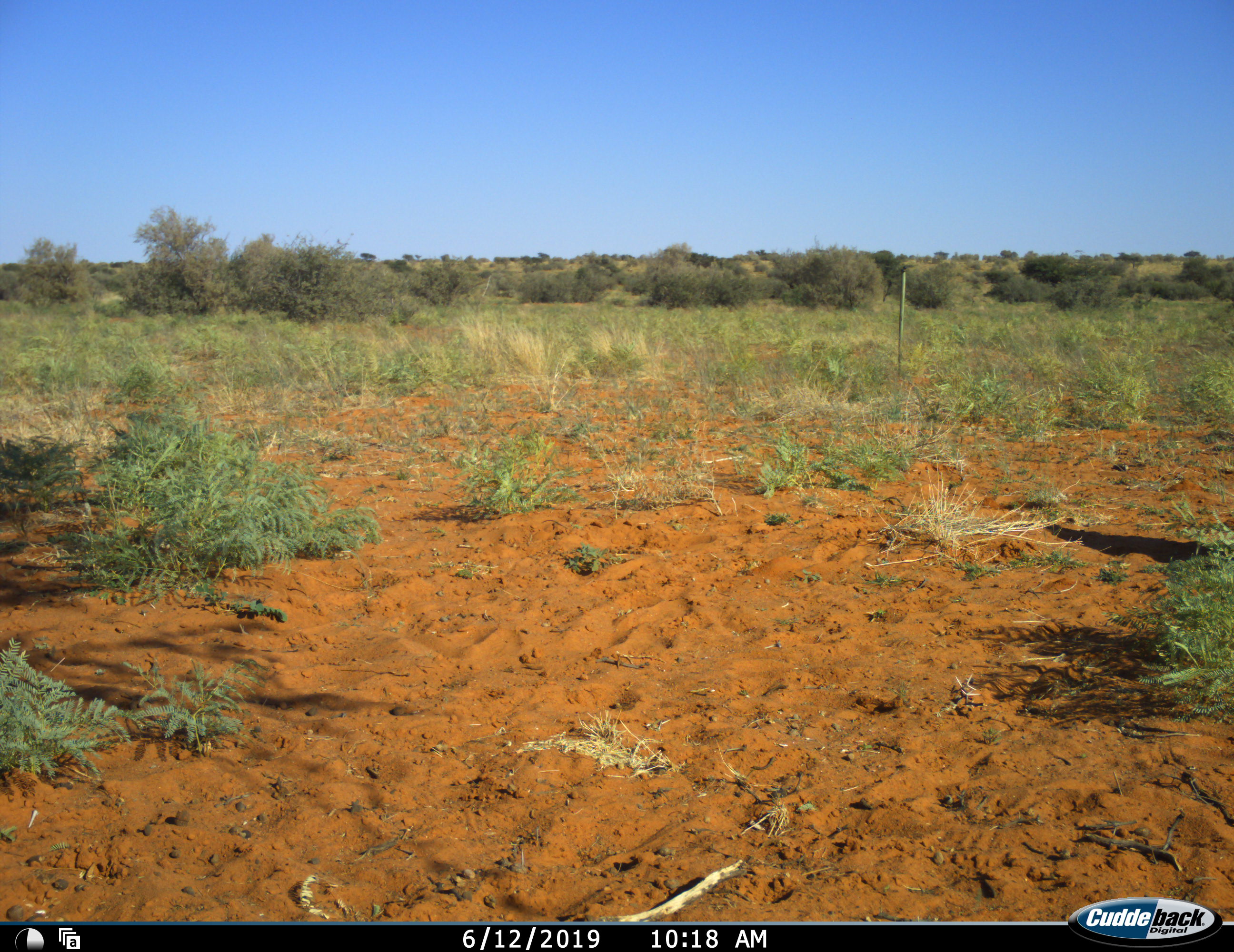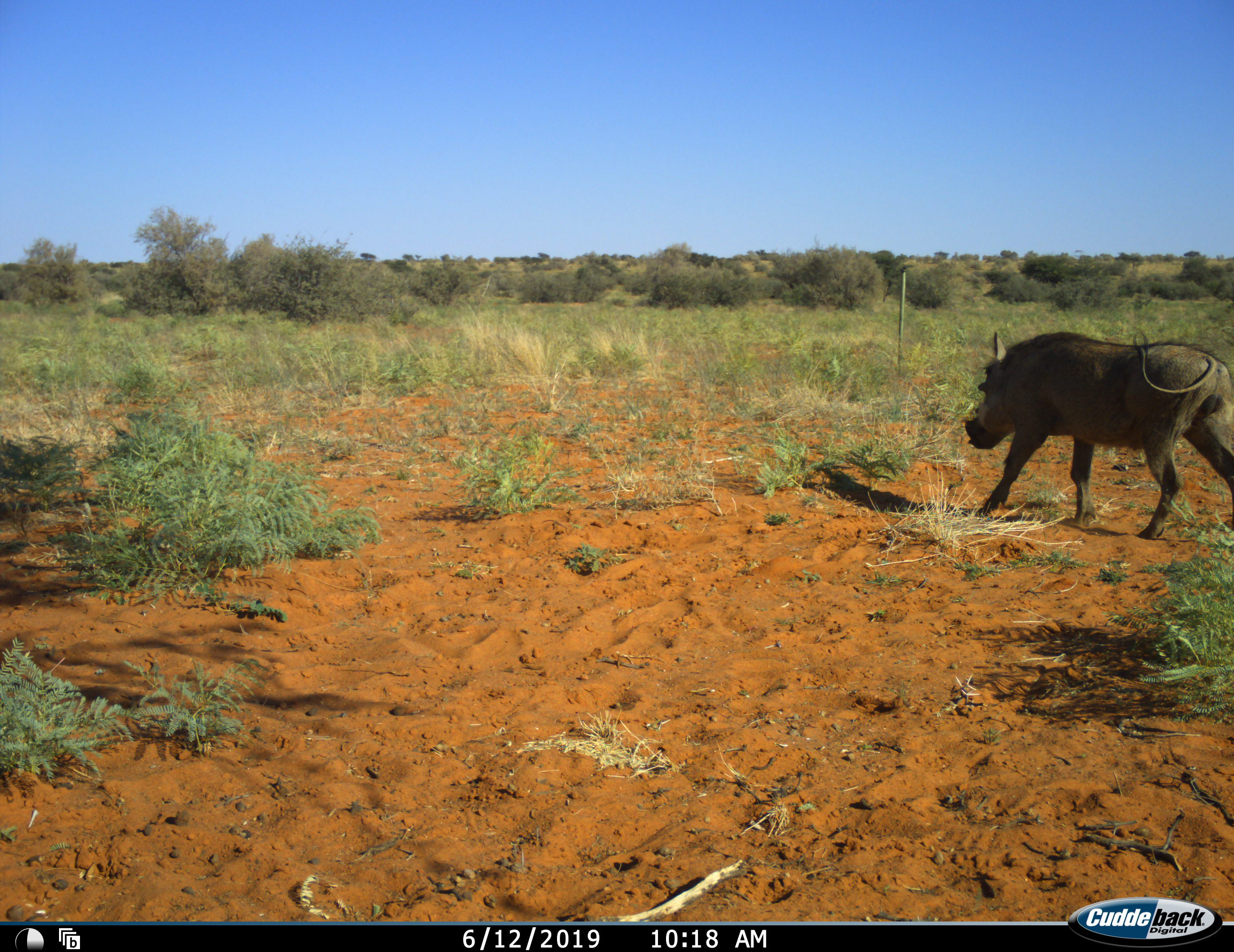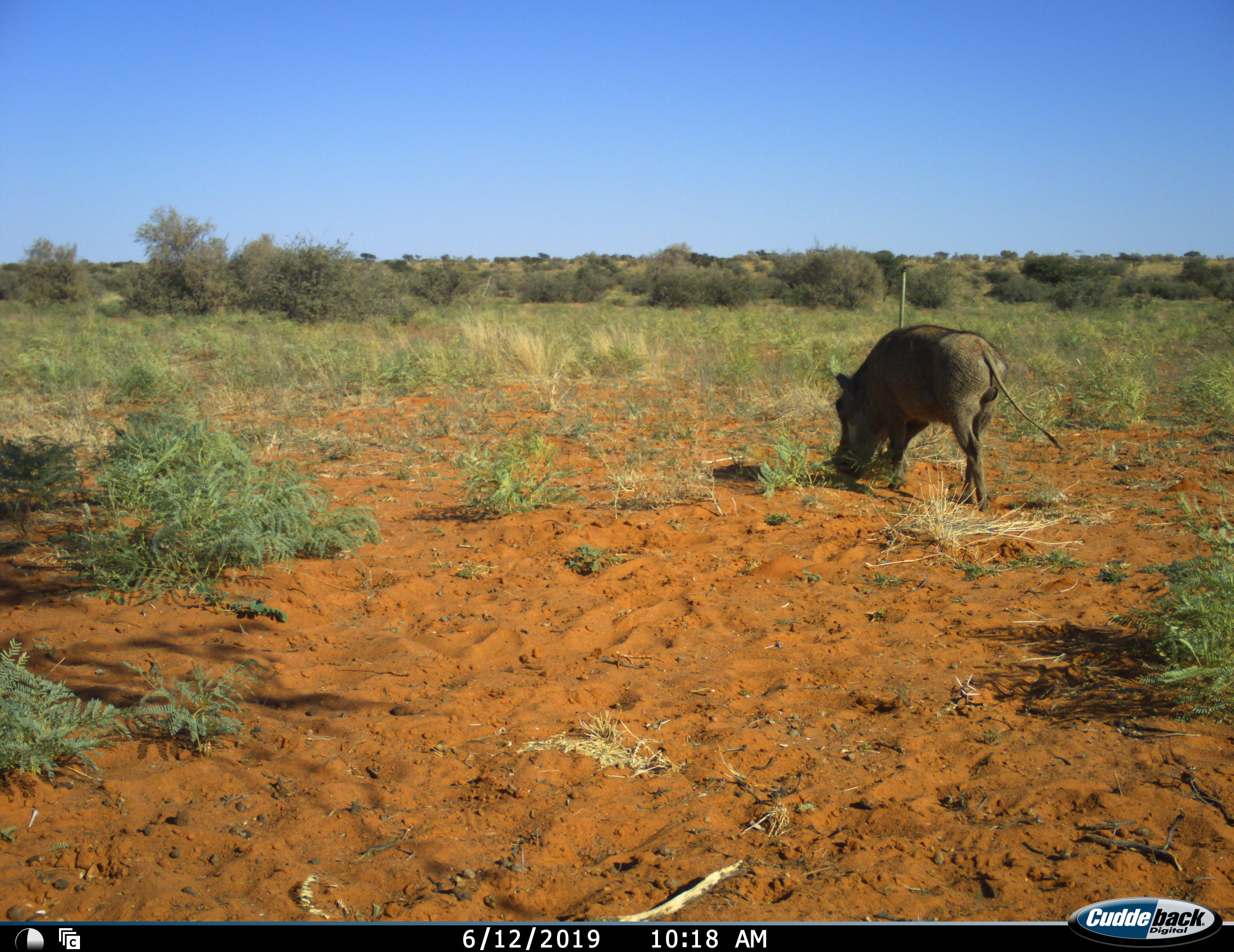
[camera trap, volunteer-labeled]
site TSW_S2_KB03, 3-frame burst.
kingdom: Animalia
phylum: Chordata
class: Mammalia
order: Artiodactyla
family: Suidae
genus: Phacochoerus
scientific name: Phacochoerus africanus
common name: warthog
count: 1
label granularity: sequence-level